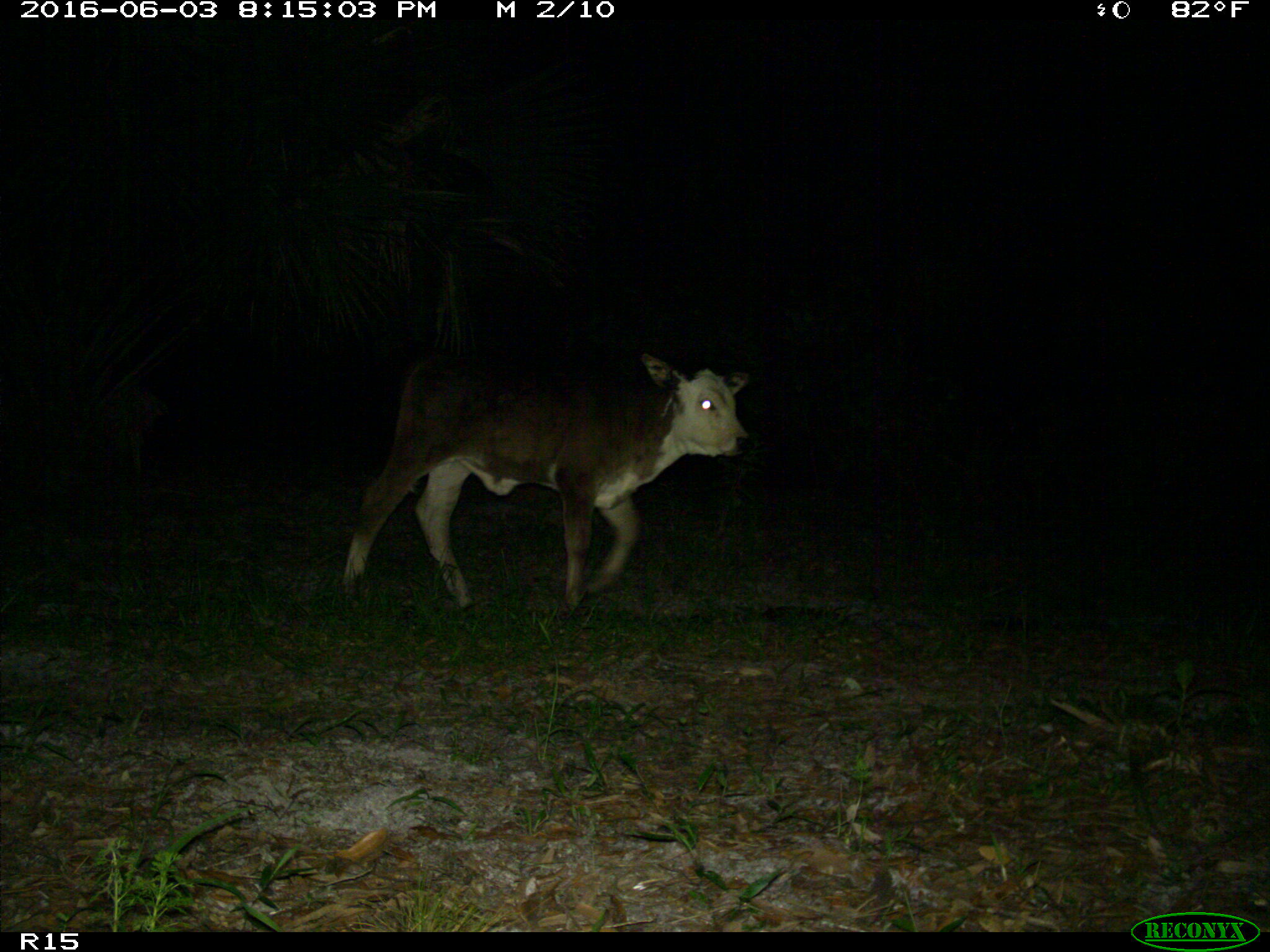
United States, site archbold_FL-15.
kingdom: Animalia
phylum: Chordata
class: Mammalia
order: Artiodactyla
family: Bovidae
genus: Bos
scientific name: Bos taurus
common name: domestic cow